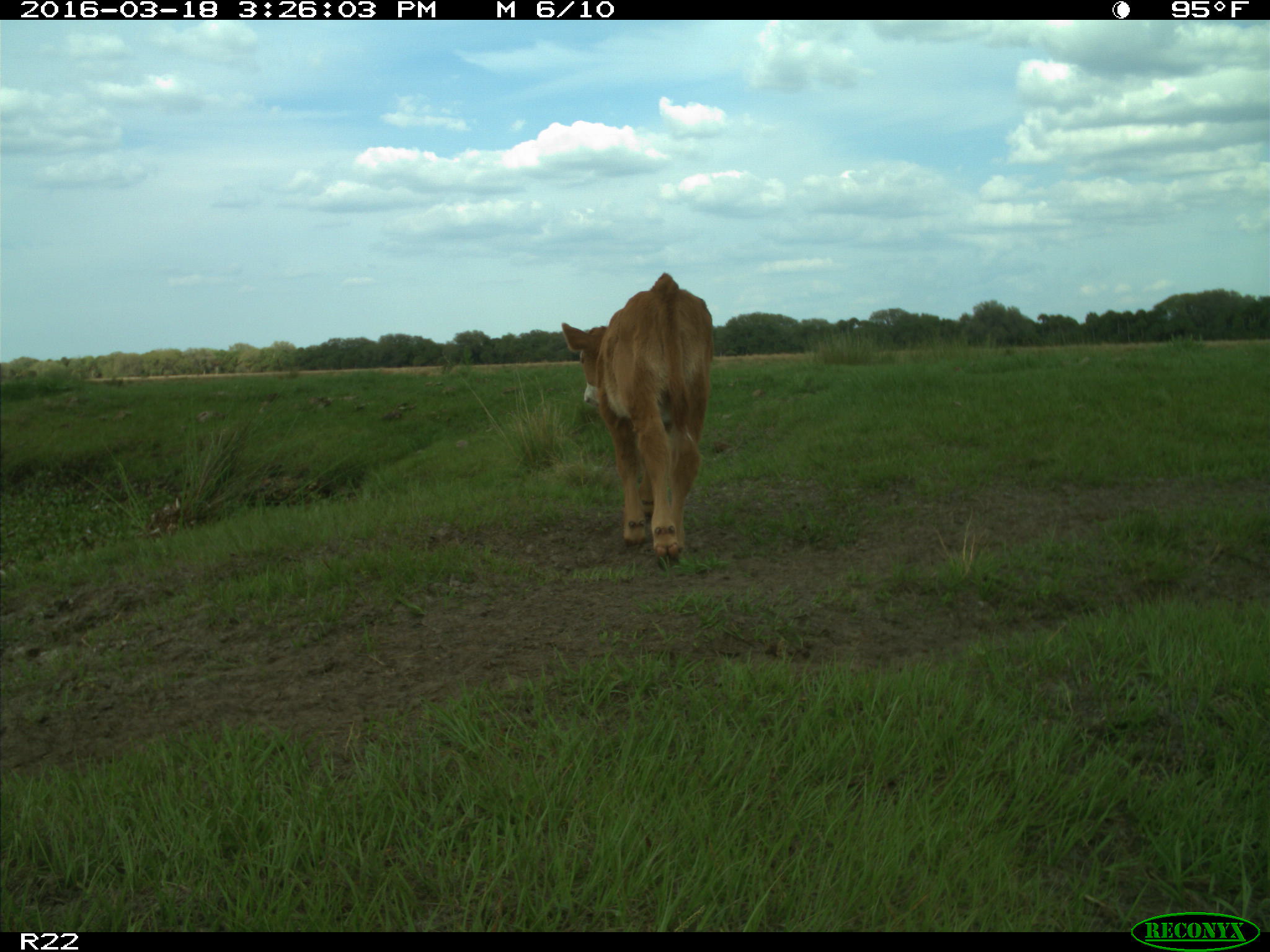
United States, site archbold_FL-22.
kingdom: Animalia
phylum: Chordata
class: Mammalia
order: Artiodactyla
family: Bovidae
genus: Bos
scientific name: Bos taurus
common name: domestic cow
Bos taurus (domestic cow).